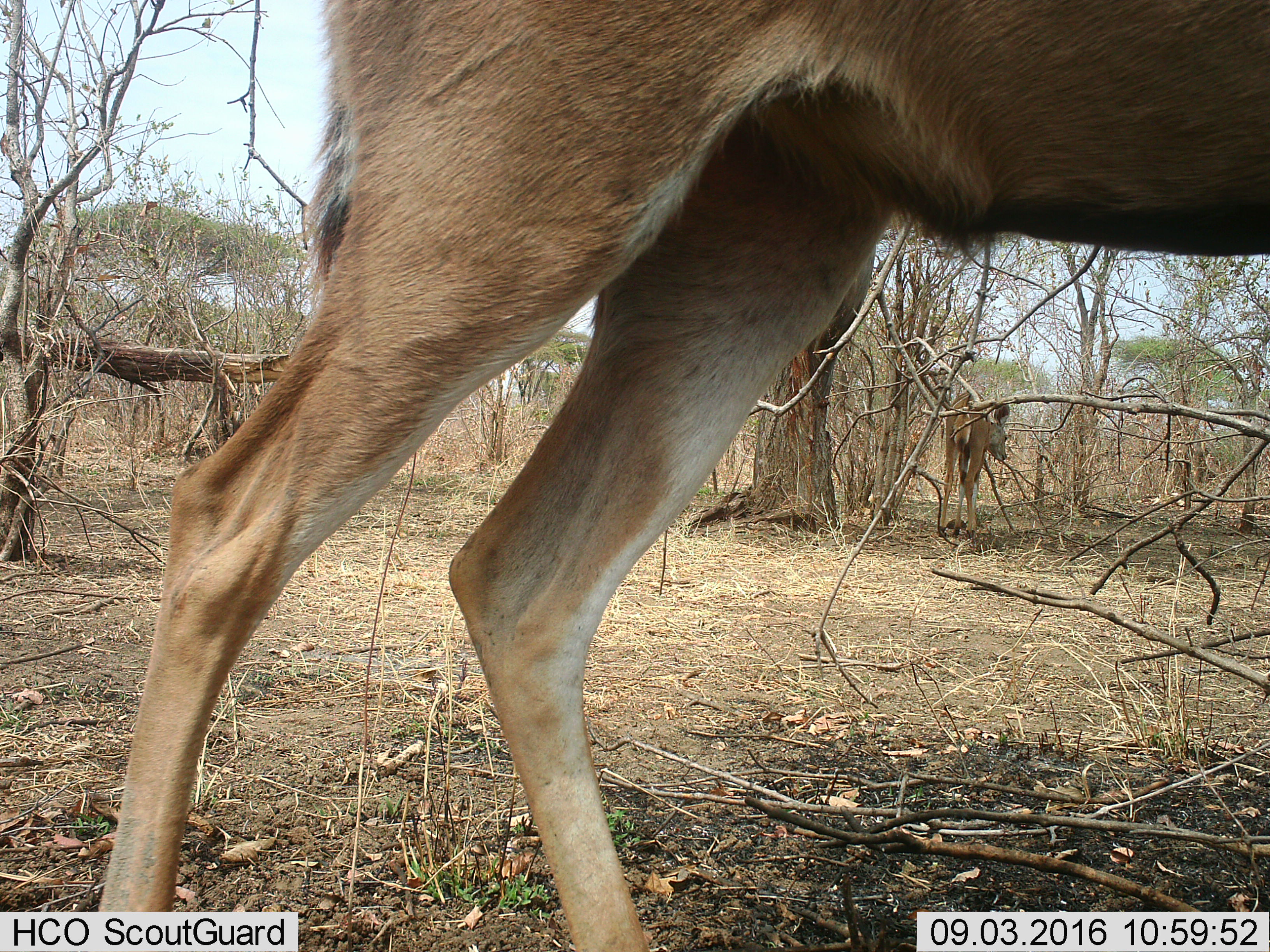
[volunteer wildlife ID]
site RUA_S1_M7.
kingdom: Animalia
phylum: Chordata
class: Mammalia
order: Artiodactyla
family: Bovidae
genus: Aepyceros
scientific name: Aepyceros melampus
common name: impala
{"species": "impala (Aepyceros melampus)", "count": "2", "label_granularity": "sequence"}